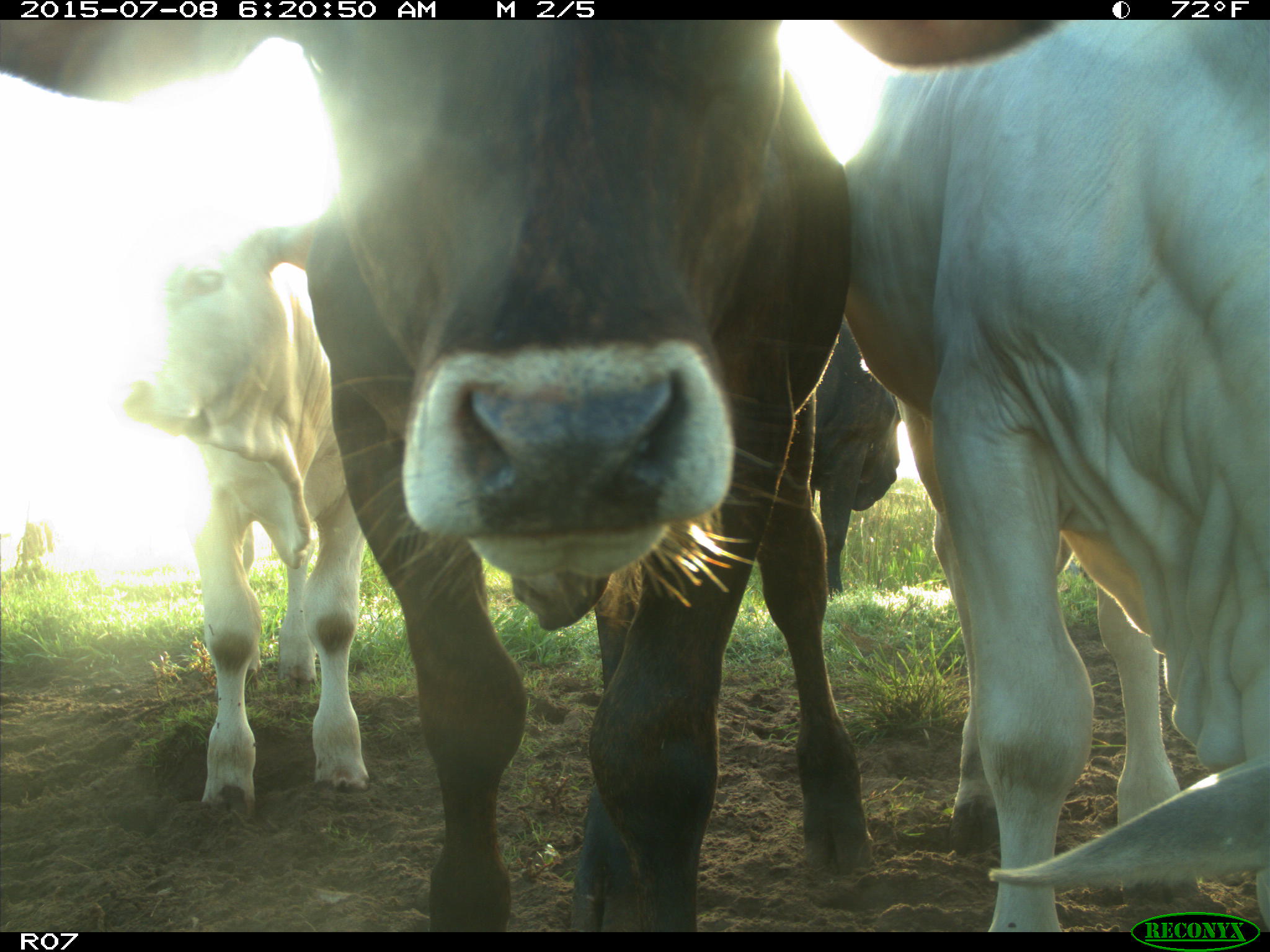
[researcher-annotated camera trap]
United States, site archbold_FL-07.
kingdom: Animalia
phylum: Chordata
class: Mammalia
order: Artiodactyla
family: Bovidae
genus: Bos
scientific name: Bos taurus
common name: domestic cow